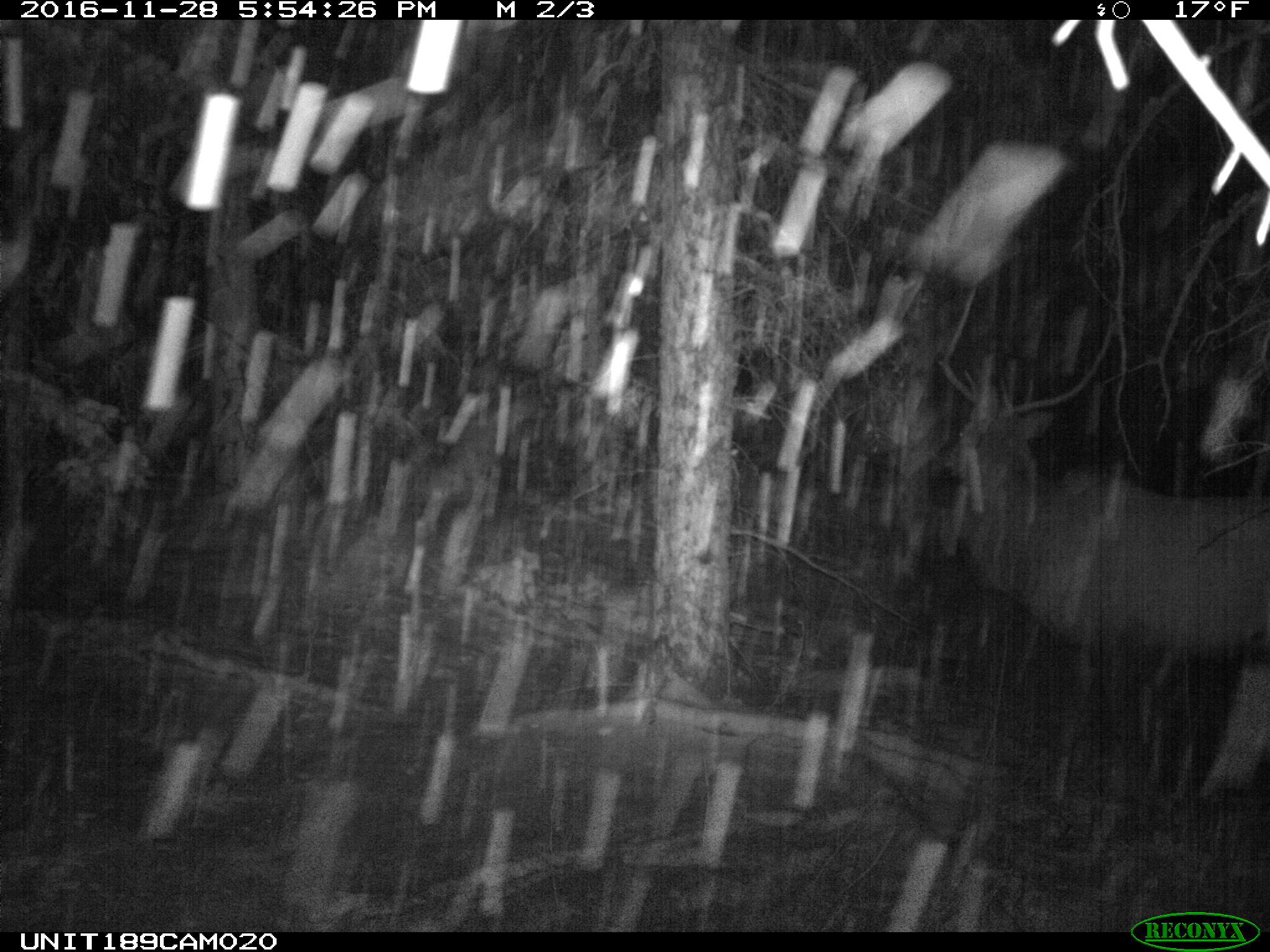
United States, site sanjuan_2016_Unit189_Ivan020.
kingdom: Animalia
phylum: Chordata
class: Mammalia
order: Artiodactyla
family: Cervidae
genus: Cervus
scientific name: Cervus elaphus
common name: red deer